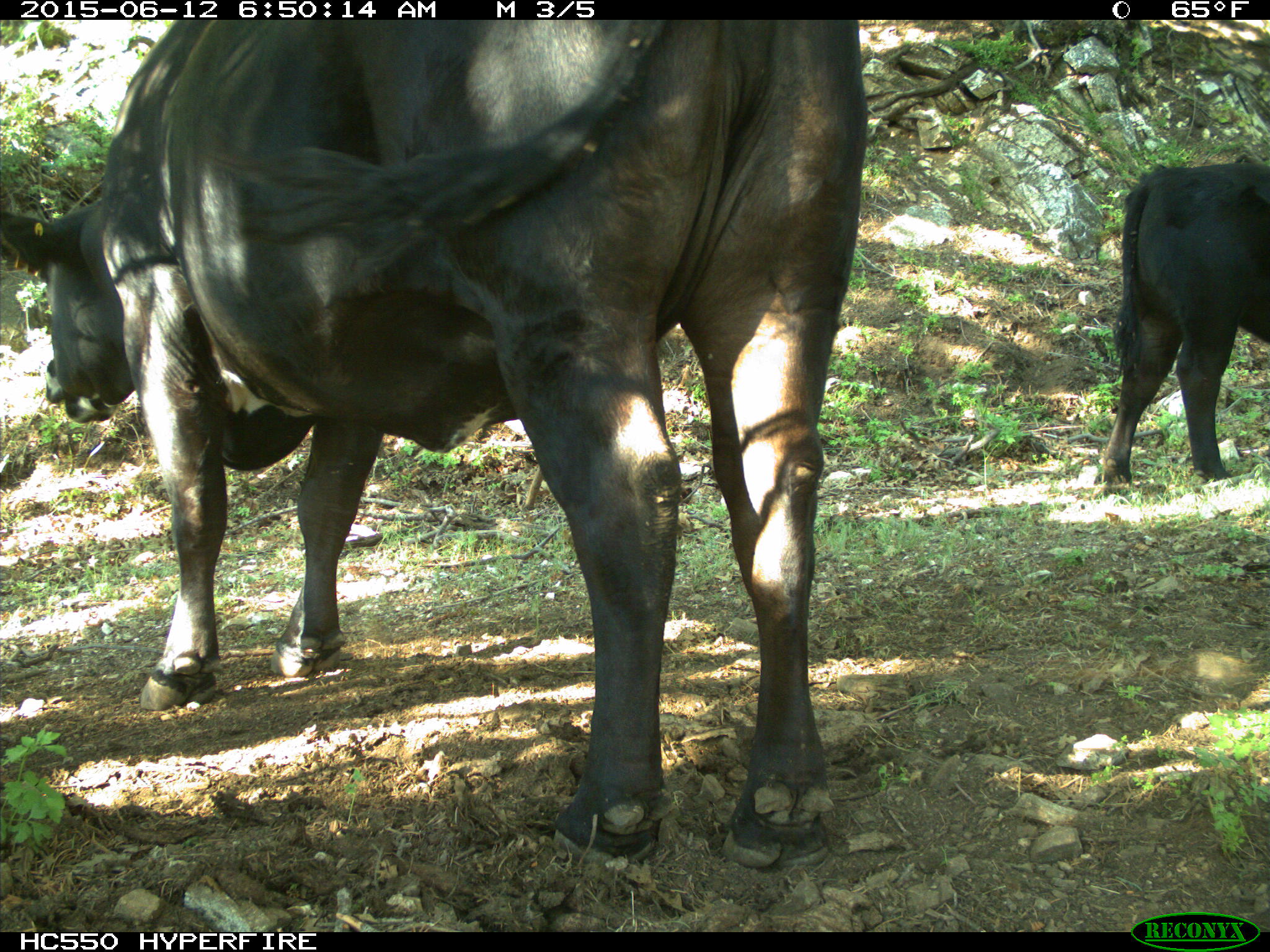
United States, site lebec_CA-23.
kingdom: Animalia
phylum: Chordata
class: Mammalia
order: Artiodactyla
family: Bovidae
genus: Bos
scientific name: Bos taurus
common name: domestic cow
Bos taurus (domestic cow).